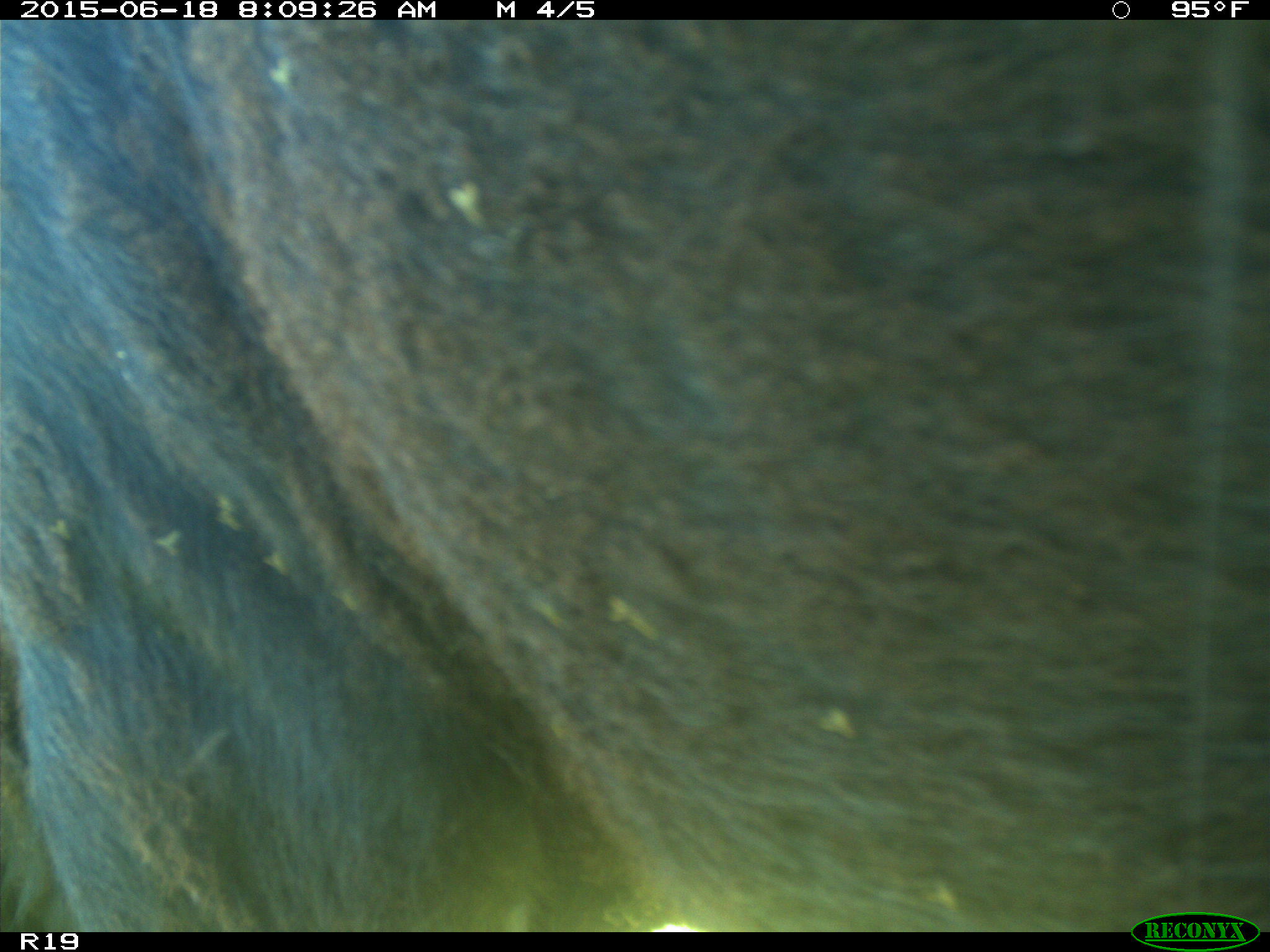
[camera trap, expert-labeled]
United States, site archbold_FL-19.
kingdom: Animalia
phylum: Chordata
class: Mammalia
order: Artiodactyla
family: Bovidae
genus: Bos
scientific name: Bos taurus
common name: domestic cow